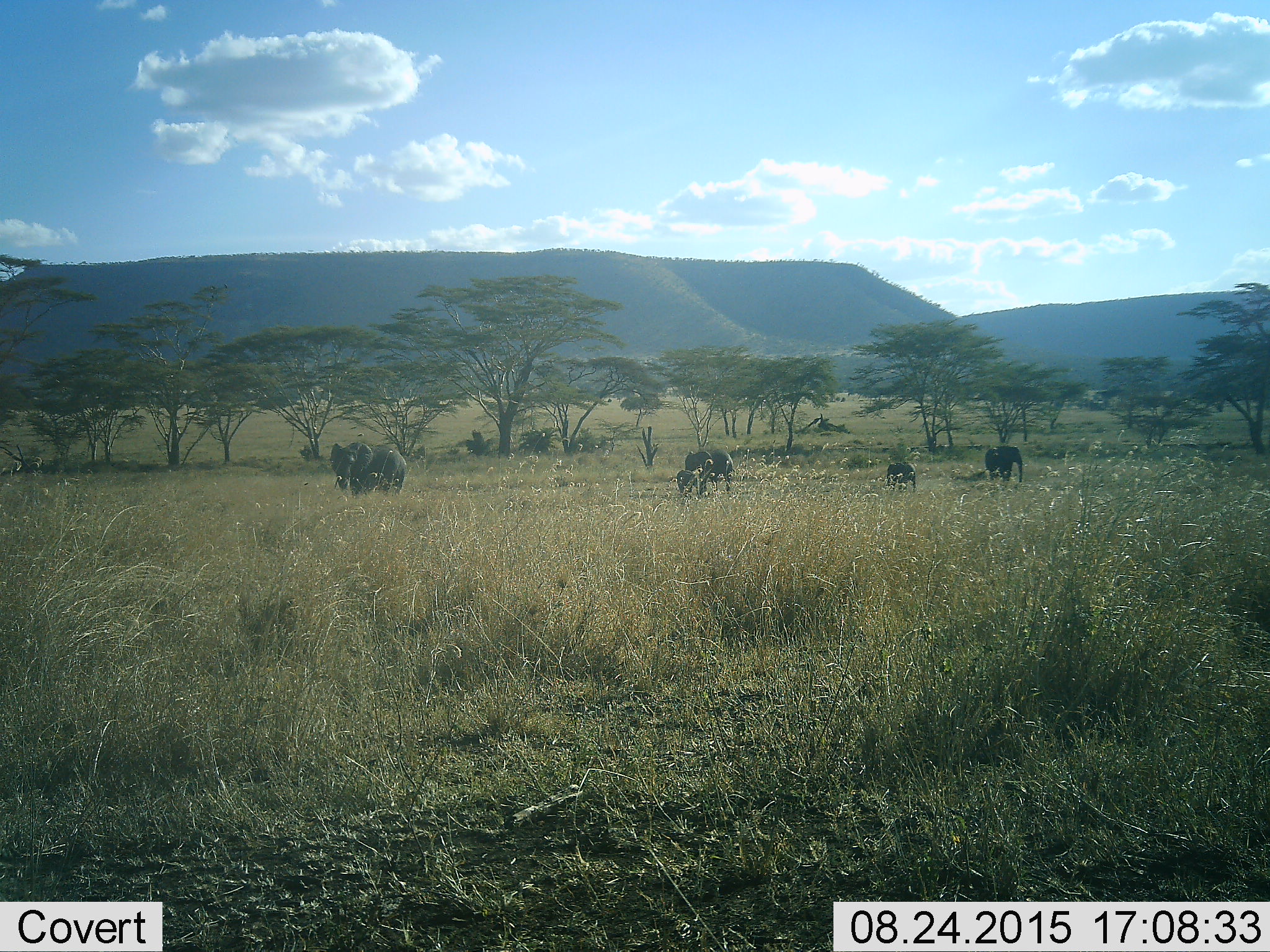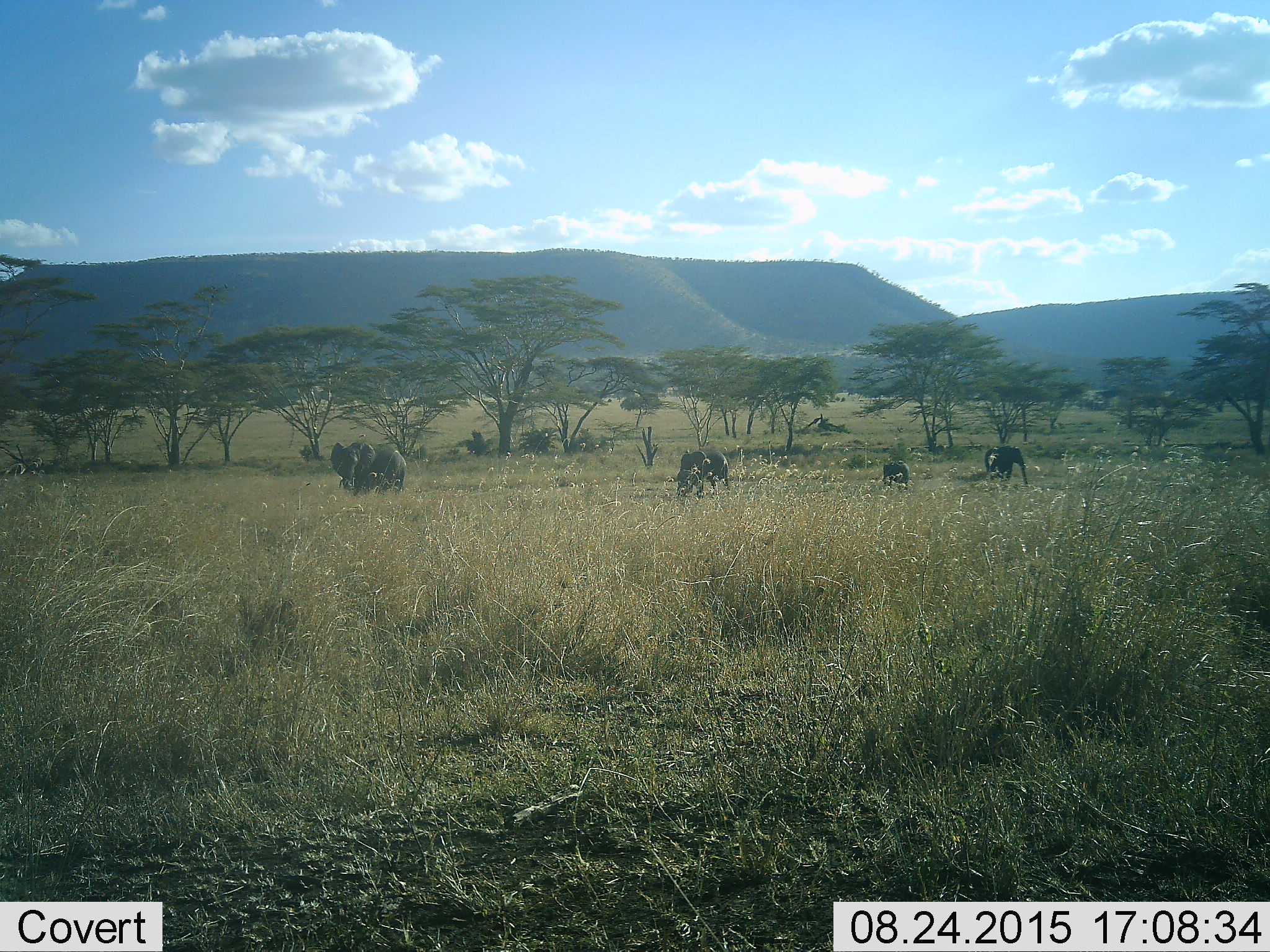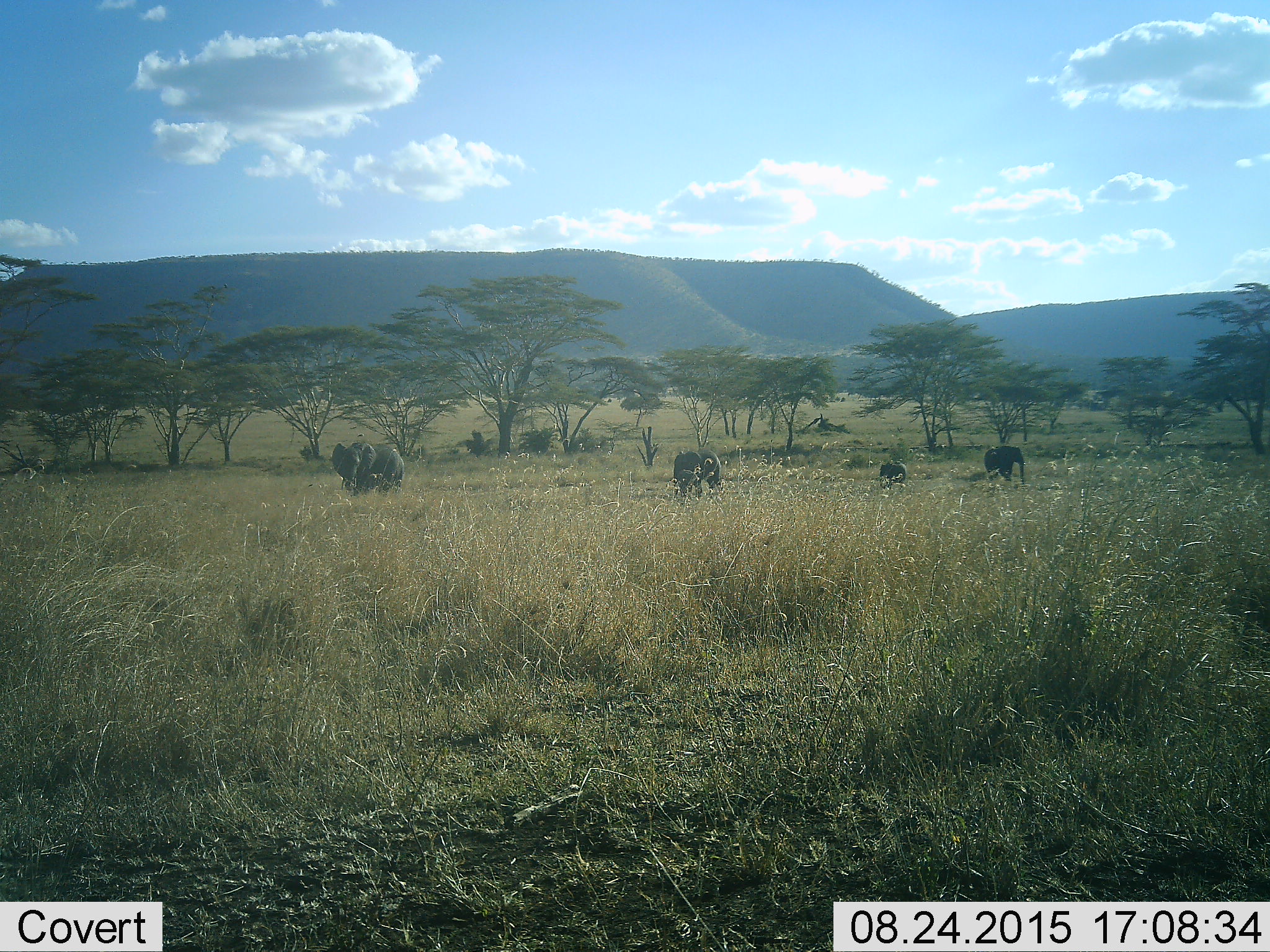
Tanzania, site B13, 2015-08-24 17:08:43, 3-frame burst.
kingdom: Animalia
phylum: Chordata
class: Mammalia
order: Proboscidea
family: Elephantidae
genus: Loxodonta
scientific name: Loxodonta africana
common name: african bush elephant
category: elephant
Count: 5.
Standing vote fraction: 68%.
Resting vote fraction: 5%.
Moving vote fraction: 53%.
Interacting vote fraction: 11%.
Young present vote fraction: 89%.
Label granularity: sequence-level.